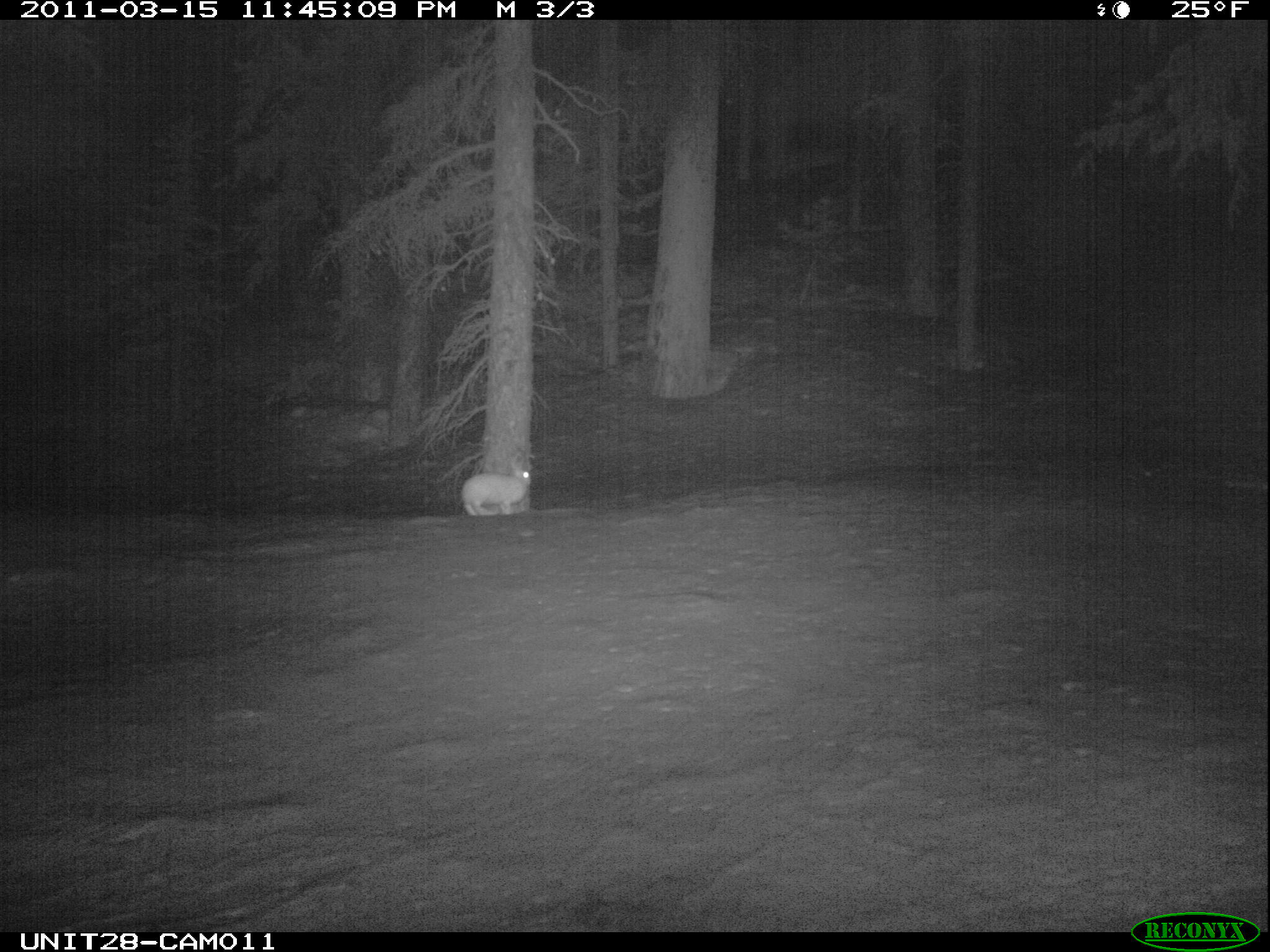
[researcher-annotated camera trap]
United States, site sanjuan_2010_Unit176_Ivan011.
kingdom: Animalia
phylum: Chordata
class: Mammalia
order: Lagomorpha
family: Leporidae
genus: Lepus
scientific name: Lepus americanus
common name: snowshoe hare